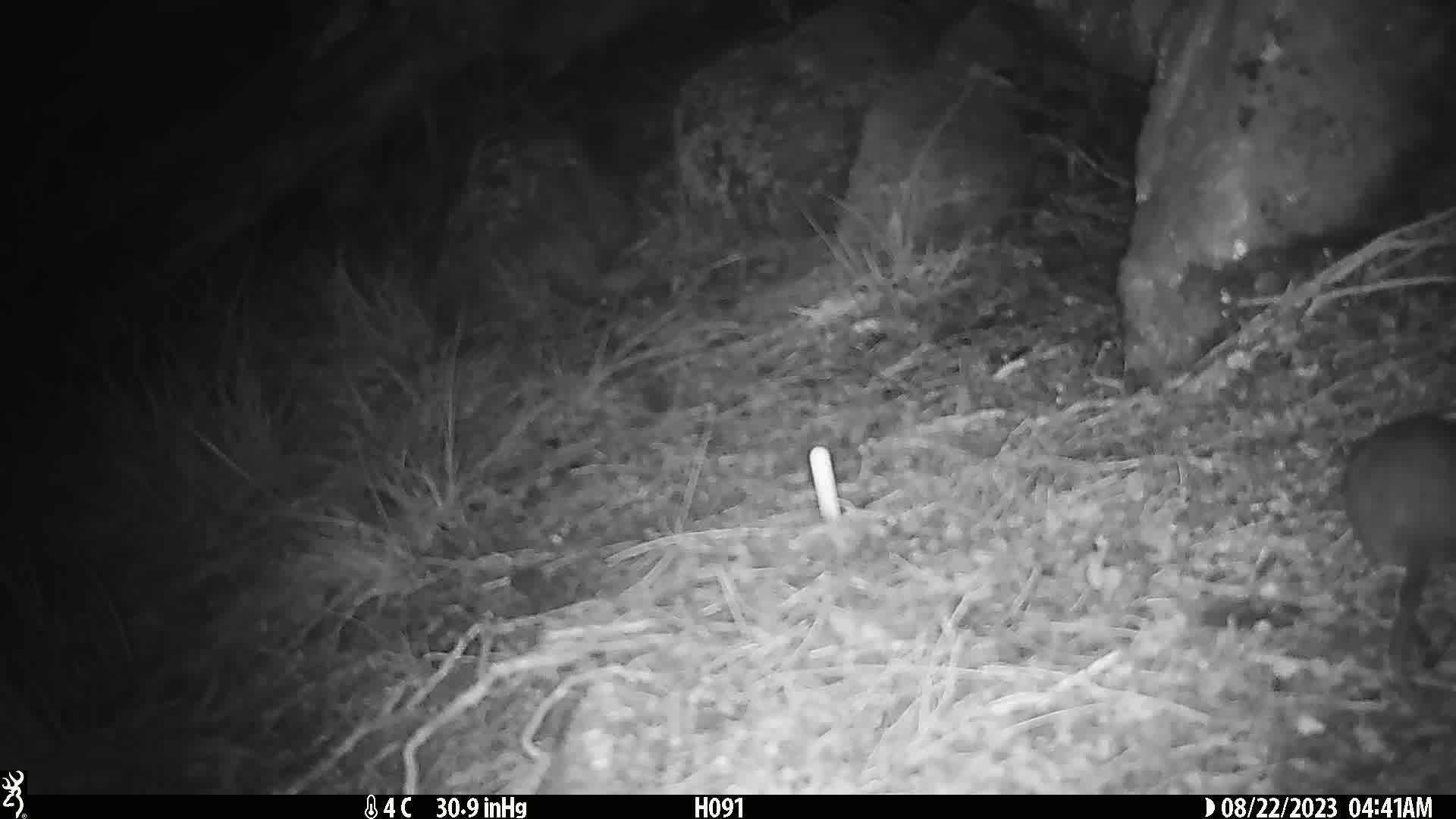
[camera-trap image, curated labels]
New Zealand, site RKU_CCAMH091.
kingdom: Animalia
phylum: Chordata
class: Mammalia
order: Rodentia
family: Muridae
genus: Rattus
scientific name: Rattus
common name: rat